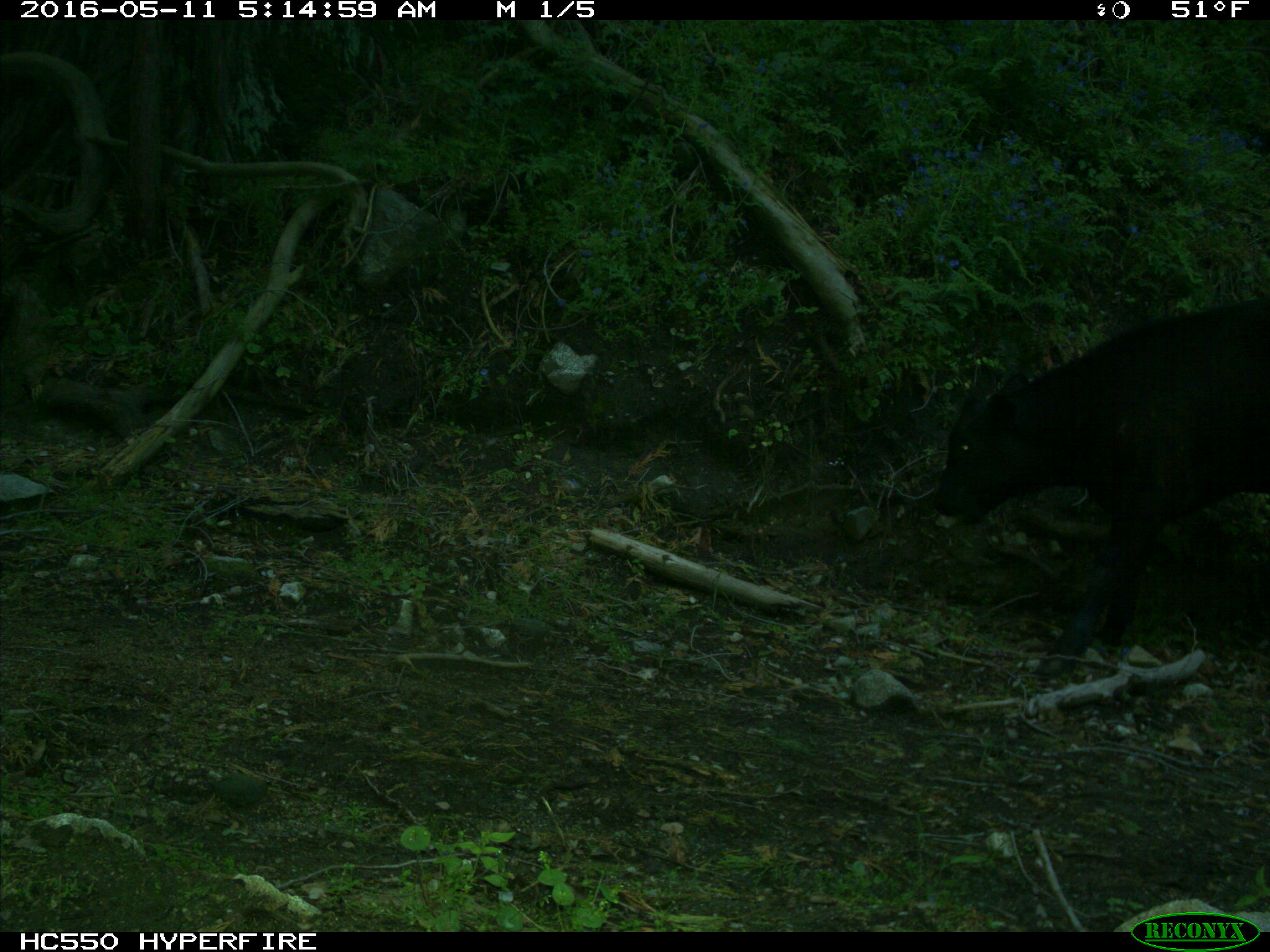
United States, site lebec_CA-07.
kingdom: Animalia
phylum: Chordata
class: Mammalia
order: Artiodactyla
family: Bovidae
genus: Bos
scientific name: Bos taurus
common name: domestic cow